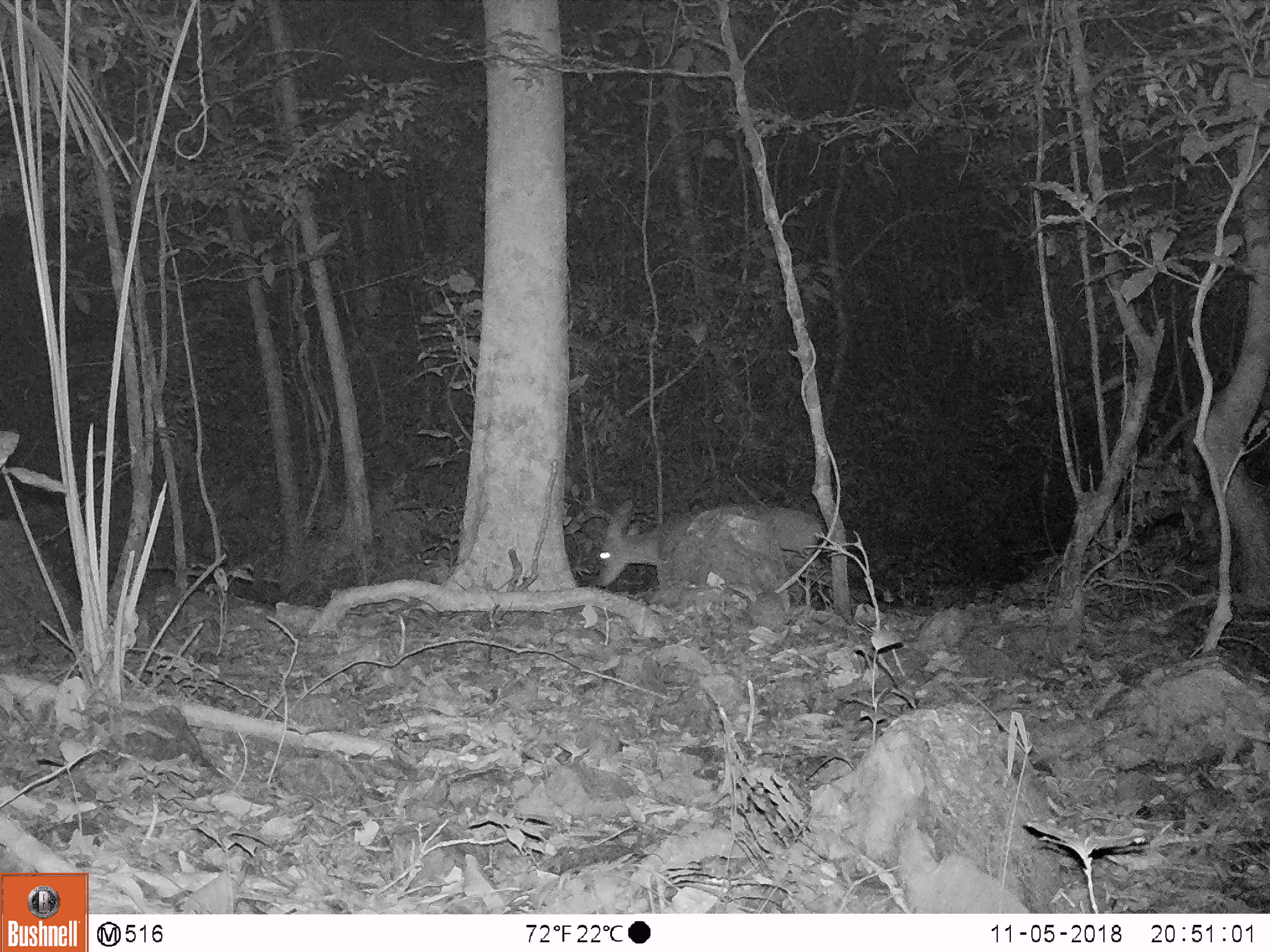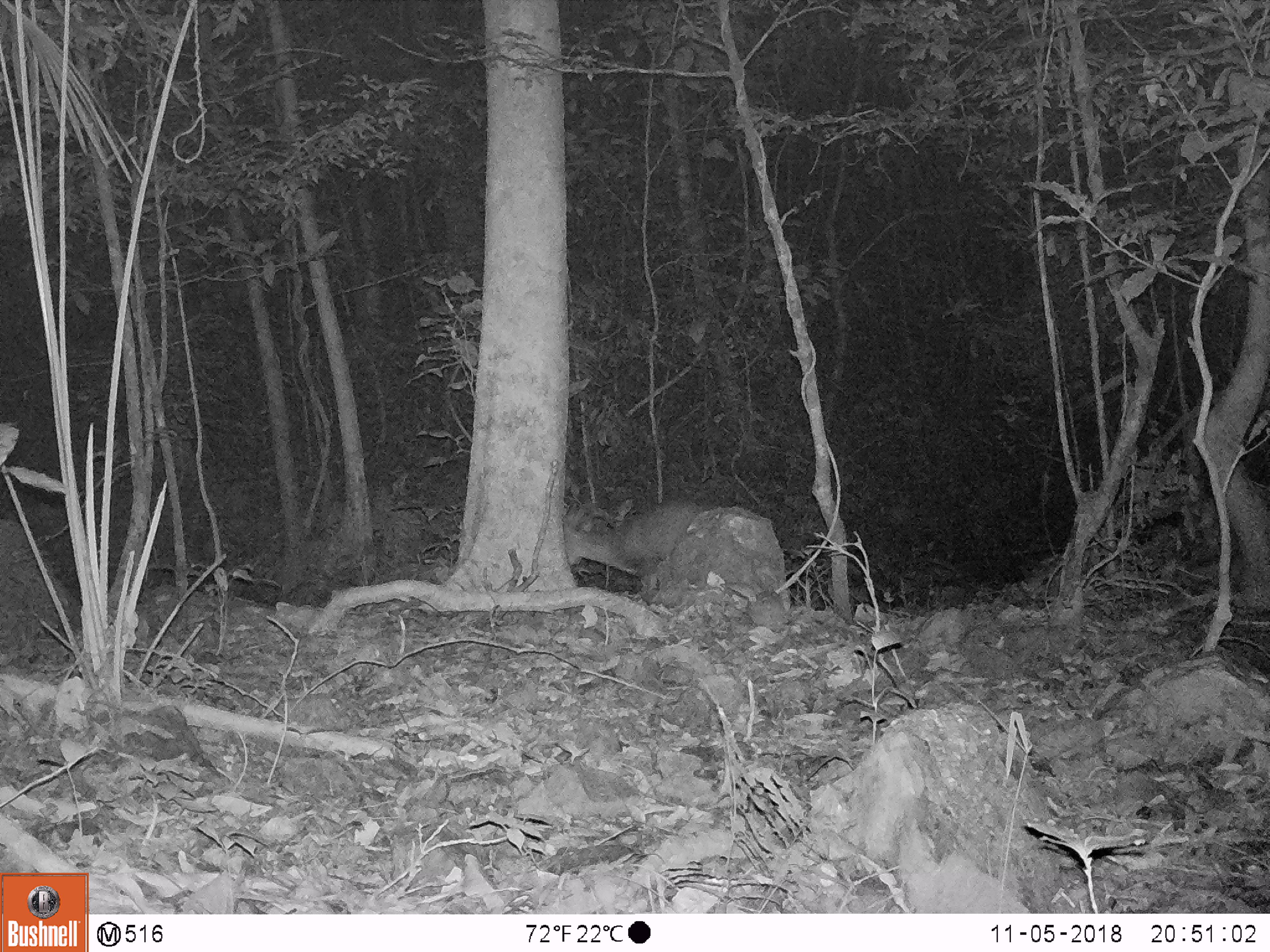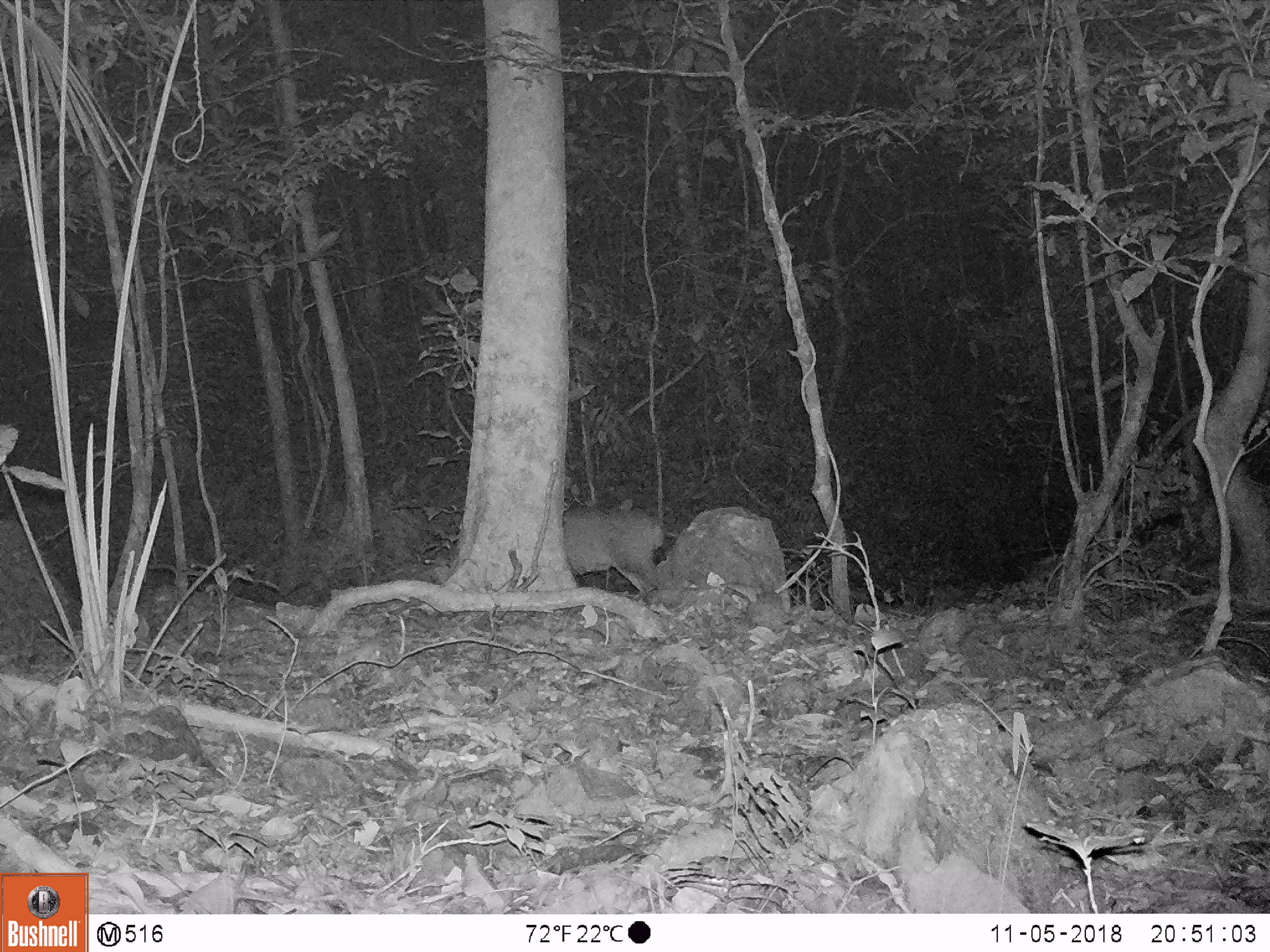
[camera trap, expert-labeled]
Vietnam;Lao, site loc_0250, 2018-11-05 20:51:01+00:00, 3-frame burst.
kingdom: Animalia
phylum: Chordata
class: Mammalia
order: Artiodactyla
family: Cervidae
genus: Muntiacus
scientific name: Muntiacus vuquangensis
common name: large-antlered muntjac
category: large antlered muntjac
Large antlered muntjac (large-antlered muntjac) (Muntiacus vuquangensis). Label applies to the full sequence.